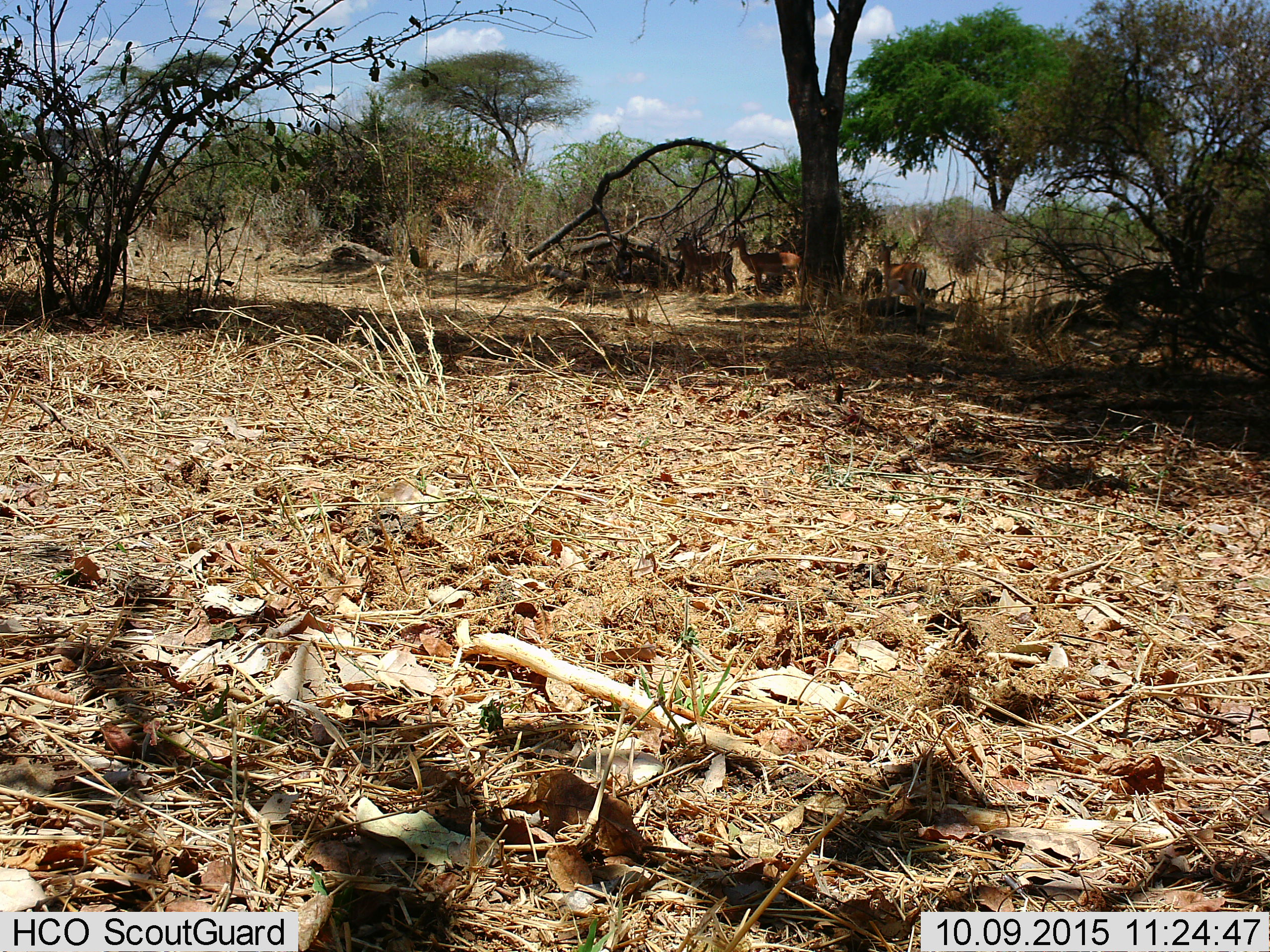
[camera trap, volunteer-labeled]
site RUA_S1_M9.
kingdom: Animalia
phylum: Chordata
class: Mammalia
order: Artiodactyla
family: Bovidae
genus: Aepyceros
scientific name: Aepyceros melampus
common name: impala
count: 5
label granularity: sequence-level